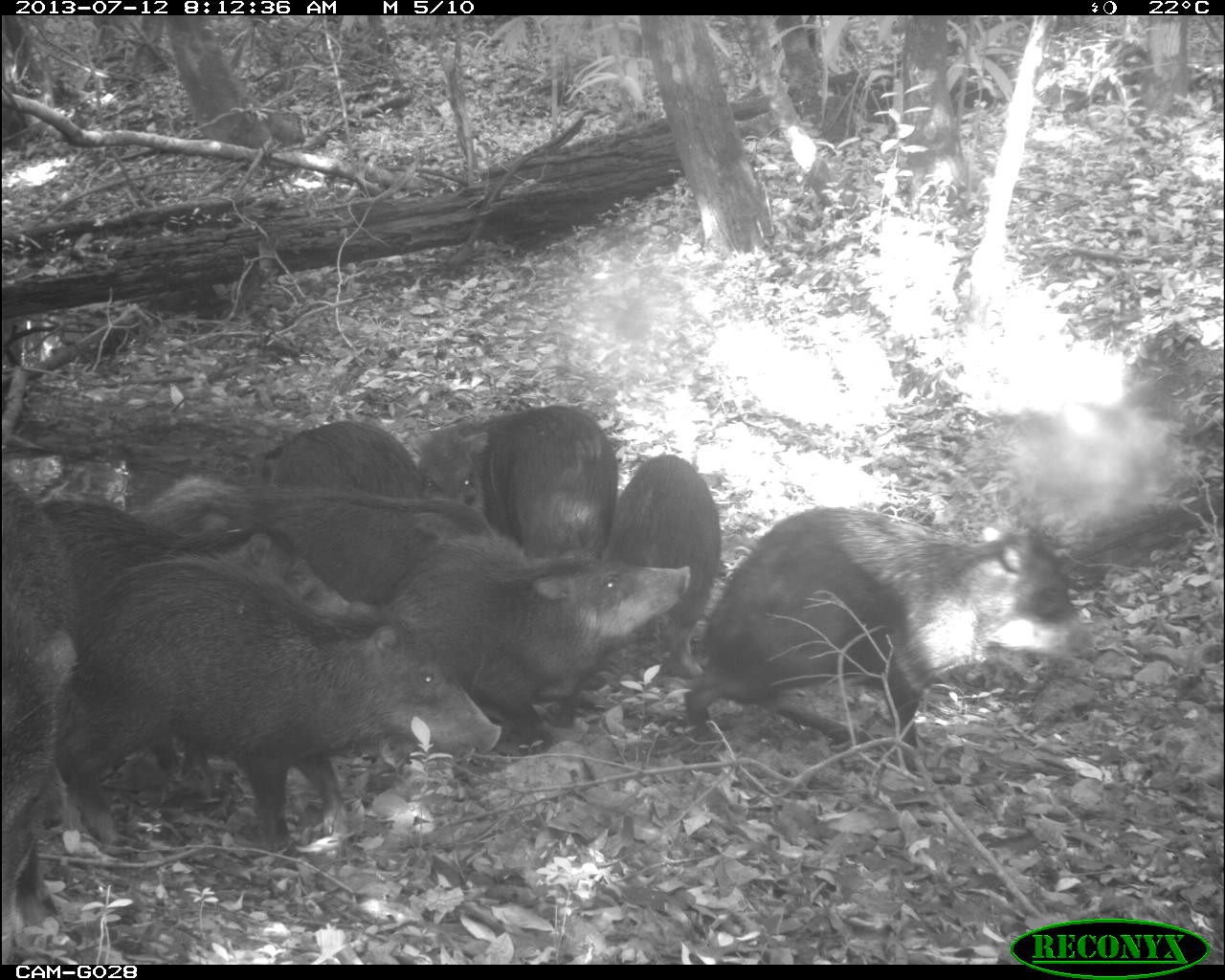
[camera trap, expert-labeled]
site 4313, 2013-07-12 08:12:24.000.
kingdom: Animalia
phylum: Chordata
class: Mammalia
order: Artiodactyla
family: Tayassuidae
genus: Tayassu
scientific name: Tayassu pecari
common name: white-lipped peccary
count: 20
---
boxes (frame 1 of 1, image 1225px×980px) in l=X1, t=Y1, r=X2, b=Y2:
tayassu pecari: l=67, t=545, r=502, b=860; l=682, t=504, r=1102, b=787; l=43, t=496, r=322, b=782; l=382, t=537, r=691, b=751; l=134, t=469, r=494, b=601; l=2, t=470, r=80, b=956; l=420, t=405, r=619, b=557; l=607, t=454, r=721, b=674; l=483, t=403, r=628, b=546; l=259, t=418, r=420, b=495